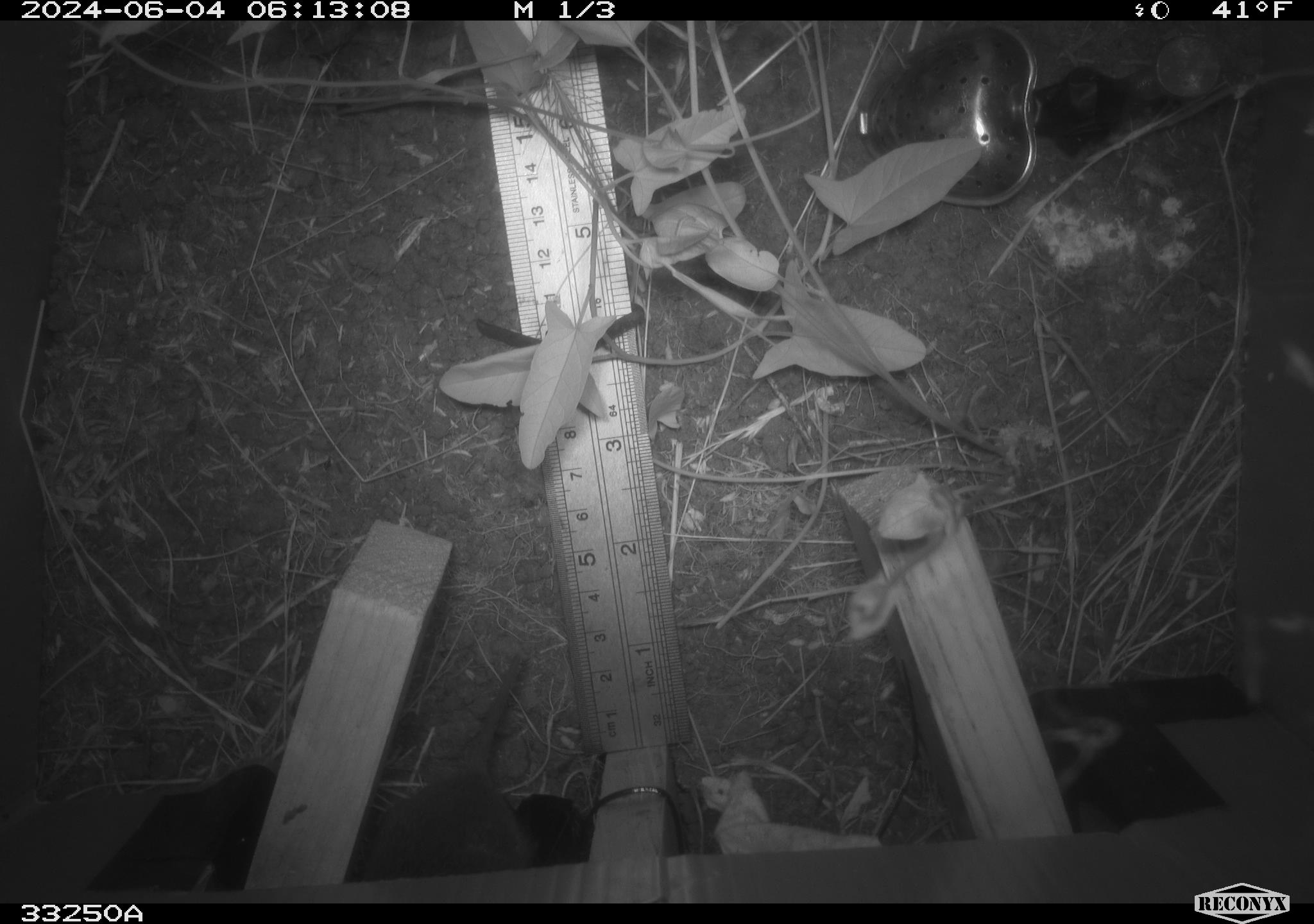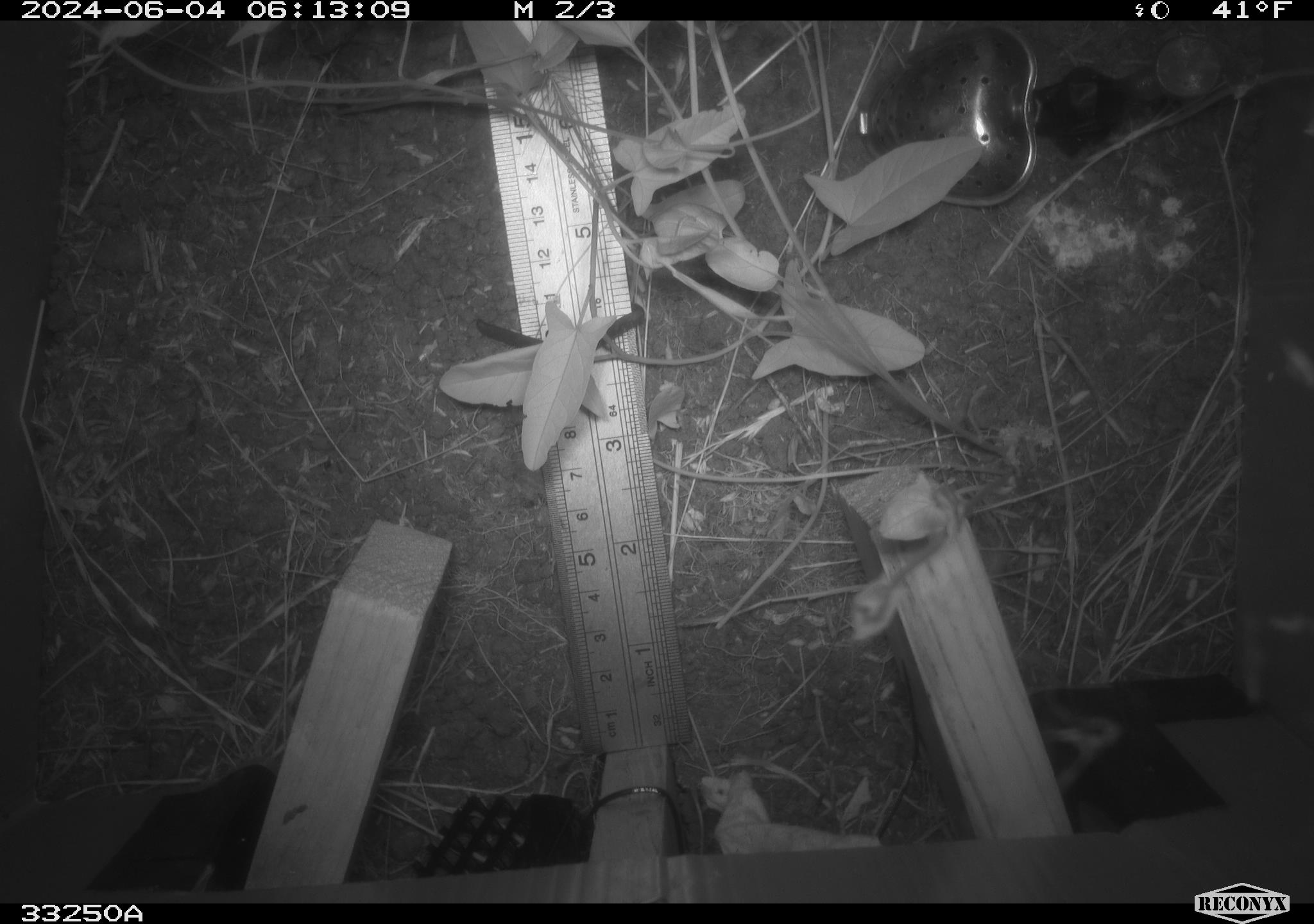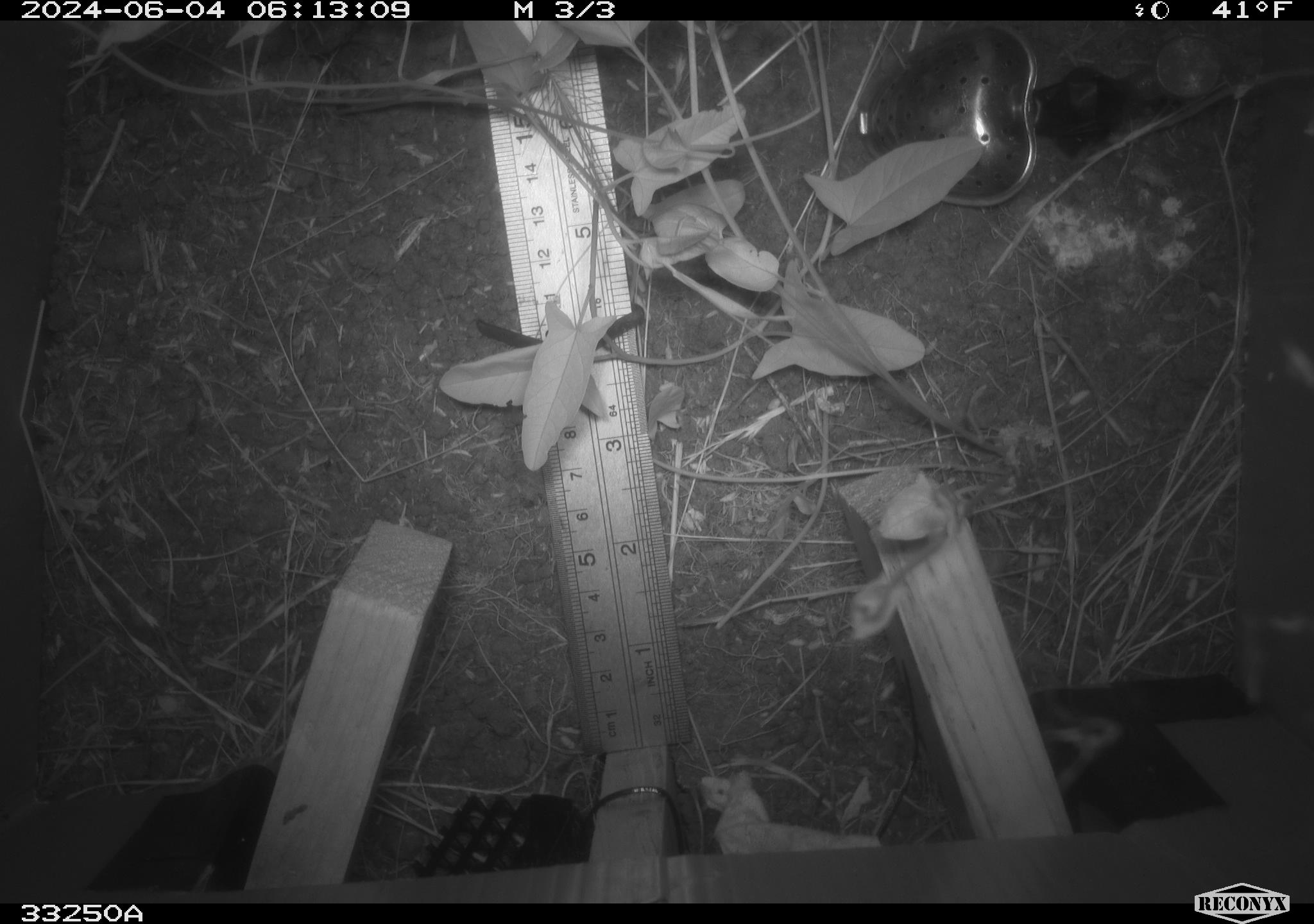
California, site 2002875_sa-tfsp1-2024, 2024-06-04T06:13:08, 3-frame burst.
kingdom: Animalia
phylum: Chordata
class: Mammalia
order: Rodentia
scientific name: Rodentia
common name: rodent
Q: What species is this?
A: Rodent (Rodentia).